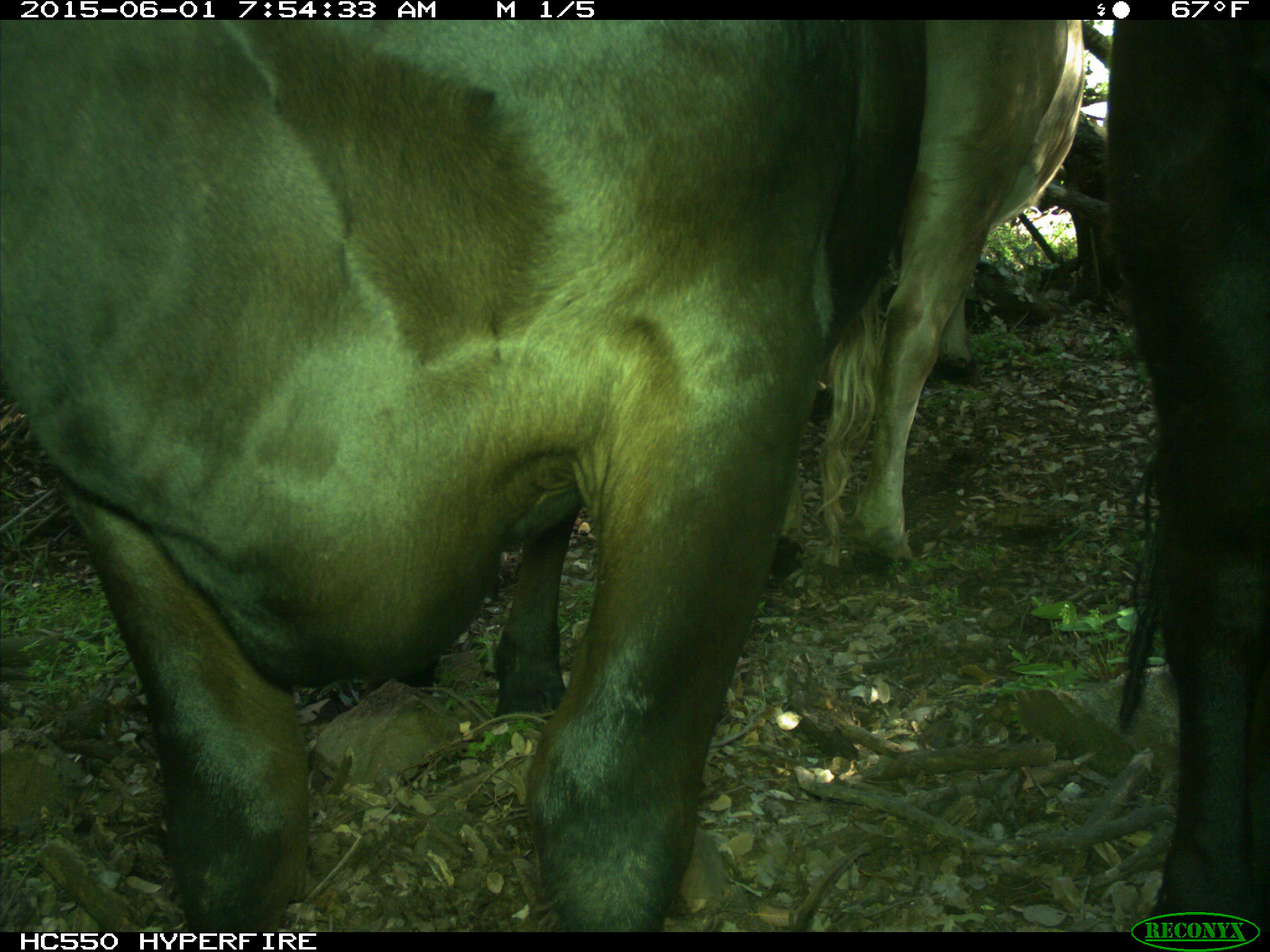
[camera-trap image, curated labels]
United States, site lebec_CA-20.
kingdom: Animalia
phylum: Chordata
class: Mammalia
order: Artiodactyla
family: Bovidae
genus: Bos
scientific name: Bos taurus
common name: domestic cow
Bos taurus (domestic cow).